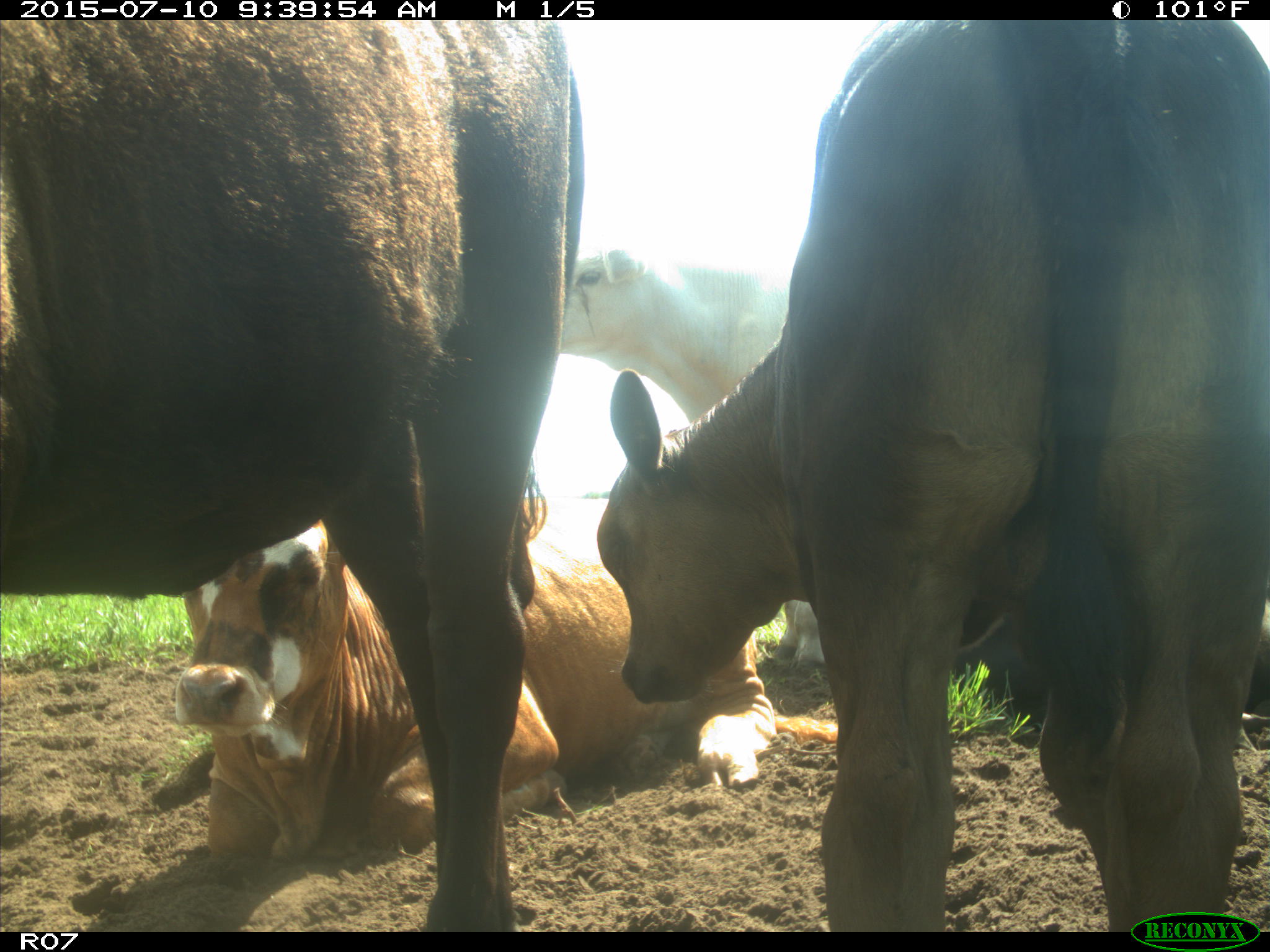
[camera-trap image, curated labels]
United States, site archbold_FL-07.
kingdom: Animalia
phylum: Chordata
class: Mammalia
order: Artiodactyla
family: Bovidae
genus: Bos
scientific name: Bos taurus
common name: domestic cow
Bos taurus (domestic cow).